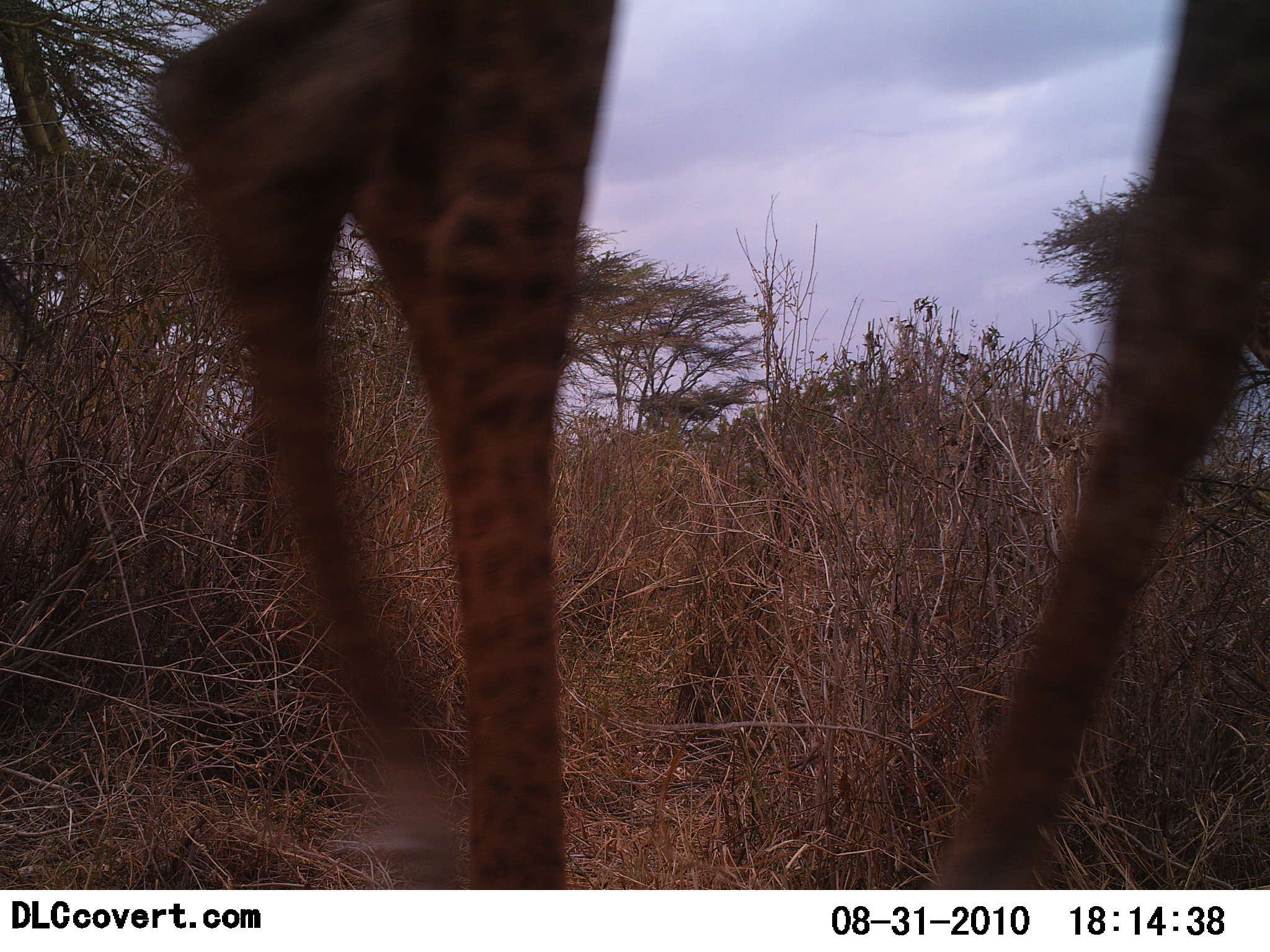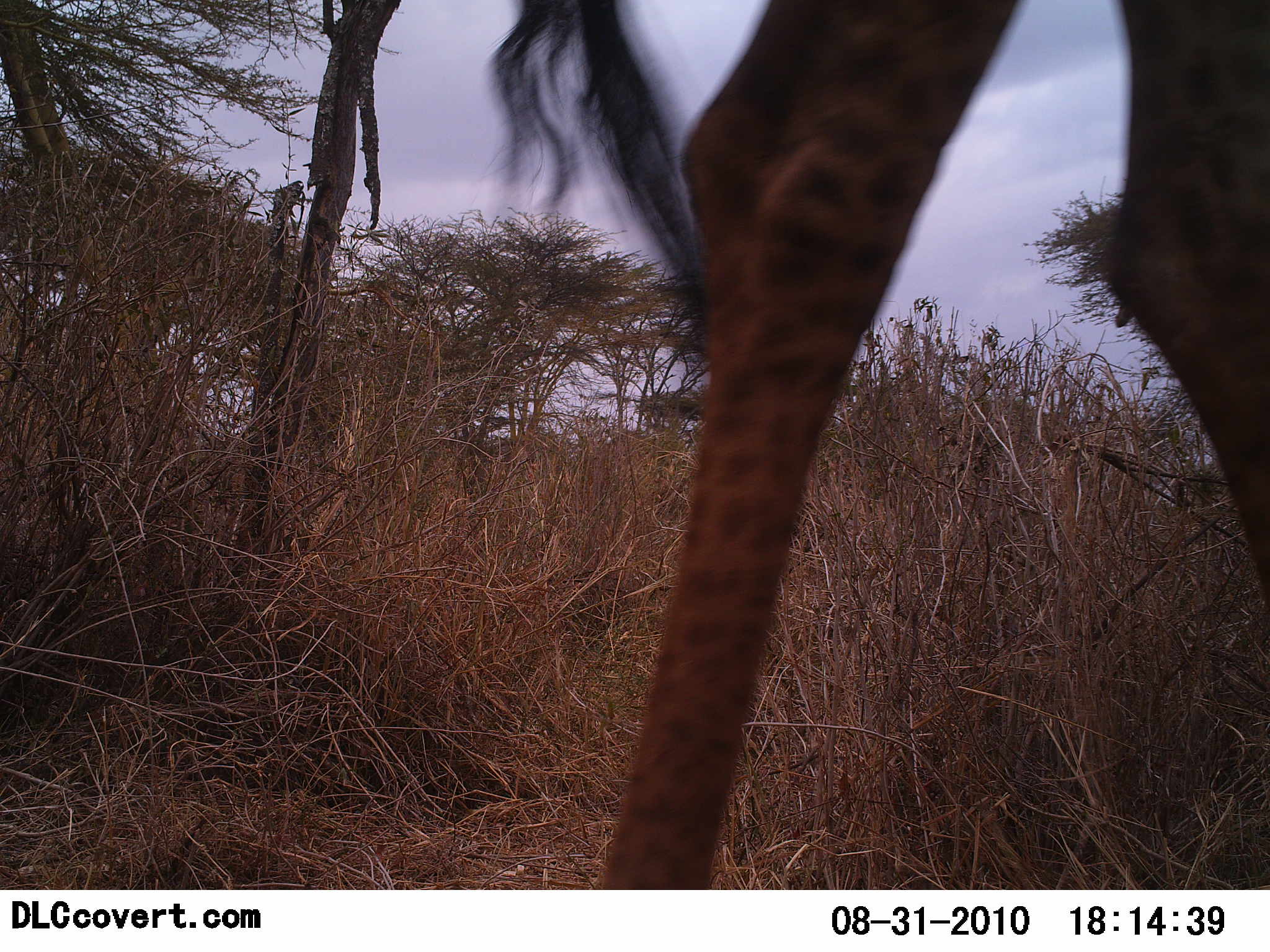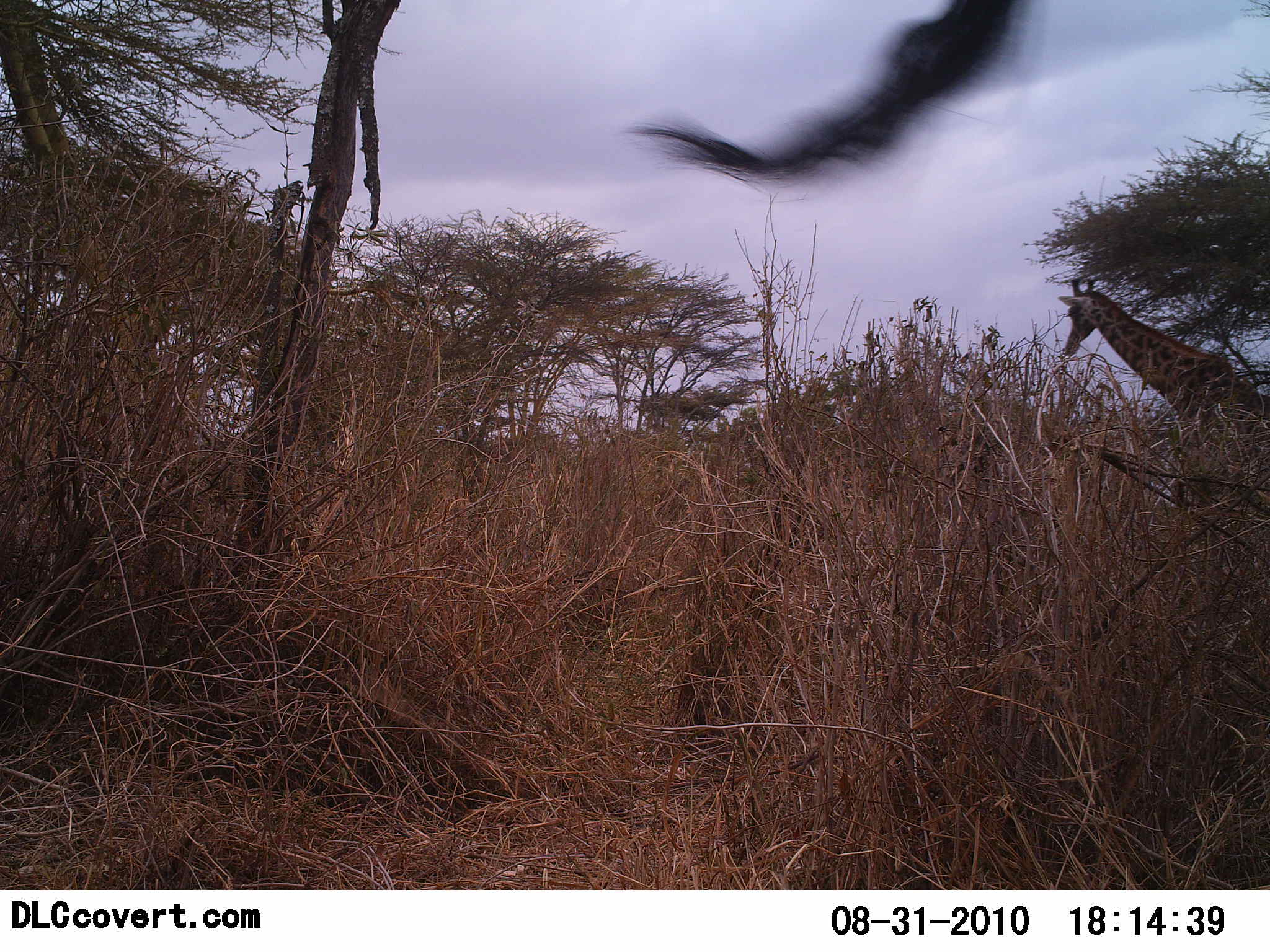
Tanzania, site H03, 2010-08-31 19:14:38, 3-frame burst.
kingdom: Animalia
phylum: Chordata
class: Mammalia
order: Artiodactyla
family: Giraffidae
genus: Giraffa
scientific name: Giraffa camelopardalis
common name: giraffe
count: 2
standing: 13%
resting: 0%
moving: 93%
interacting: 0%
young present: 0%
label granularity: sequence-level